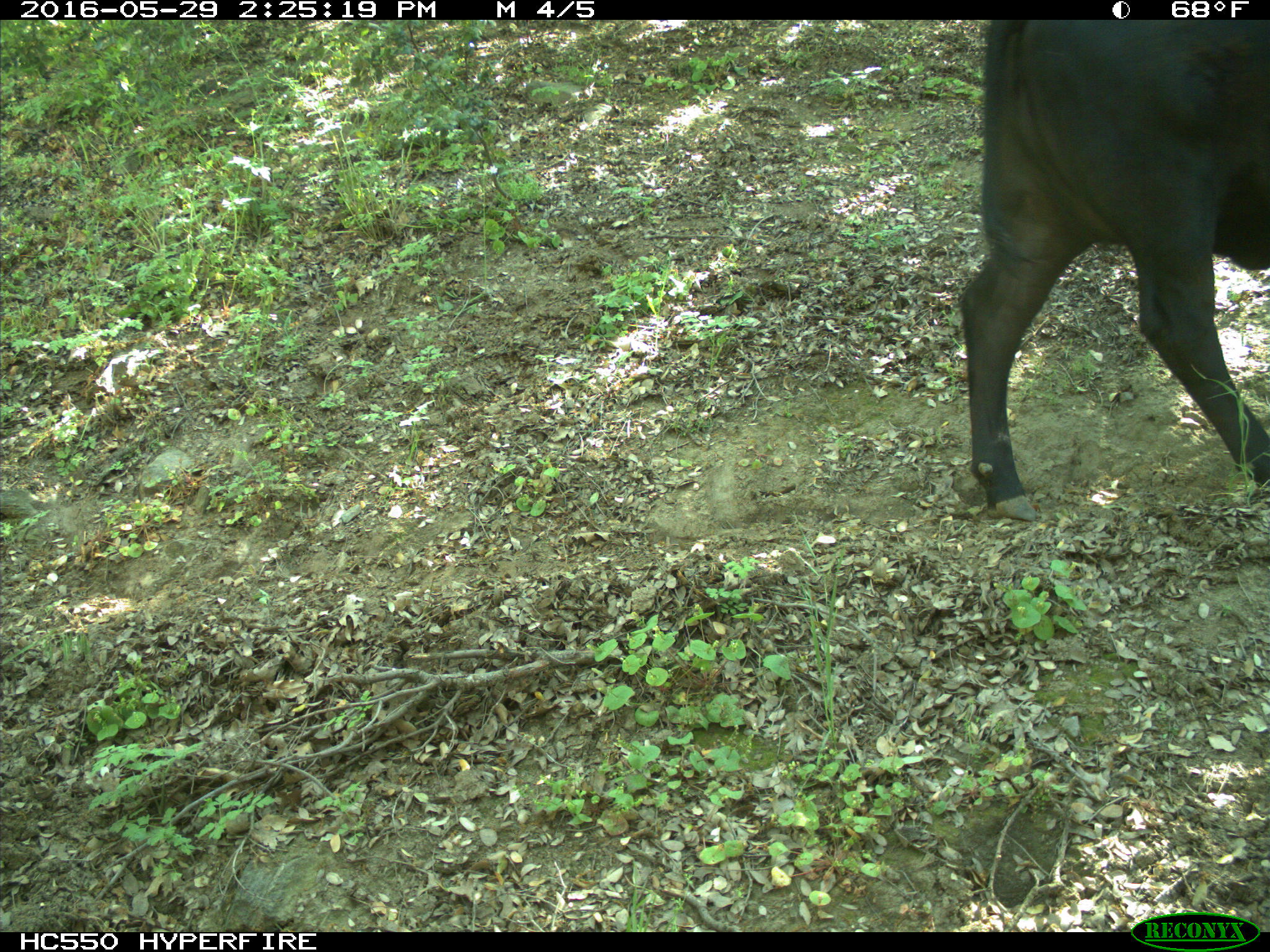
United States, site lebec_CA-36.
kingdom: Animalia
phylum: Chordata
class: Mammalia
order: Artiodactyla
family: Bovidae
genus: Bos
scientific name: Bos taurus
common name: domestic cow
Bos taurus (domestic cow).